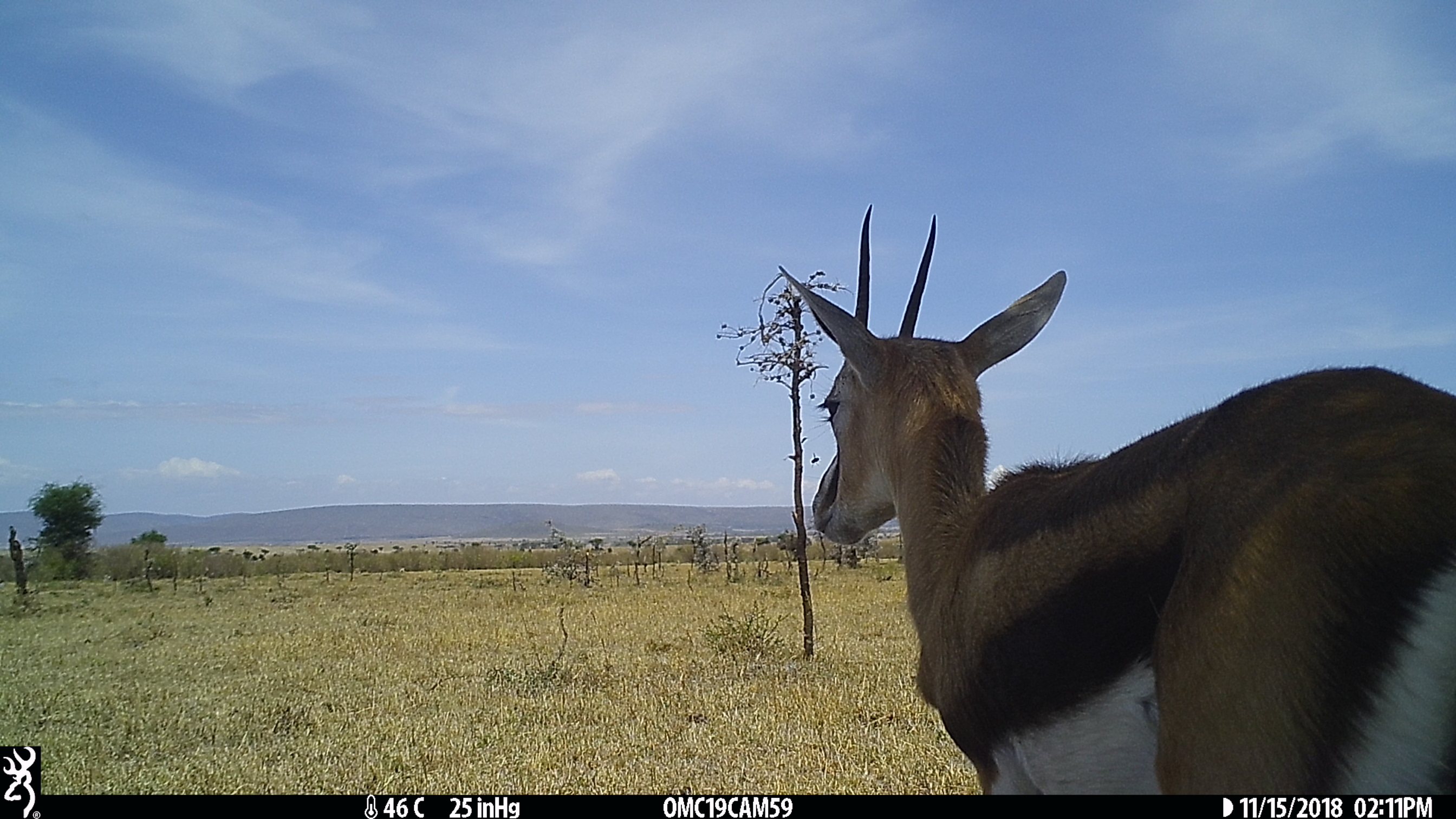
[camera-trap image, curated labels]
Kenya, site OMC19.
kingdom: Animalia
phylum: Chordata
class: Mammalia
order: Artiodactyla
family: Bovidae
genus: Eudorcas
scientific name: Eudorcas thomsonii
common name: thomon's gazelle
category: gazelle thomsons